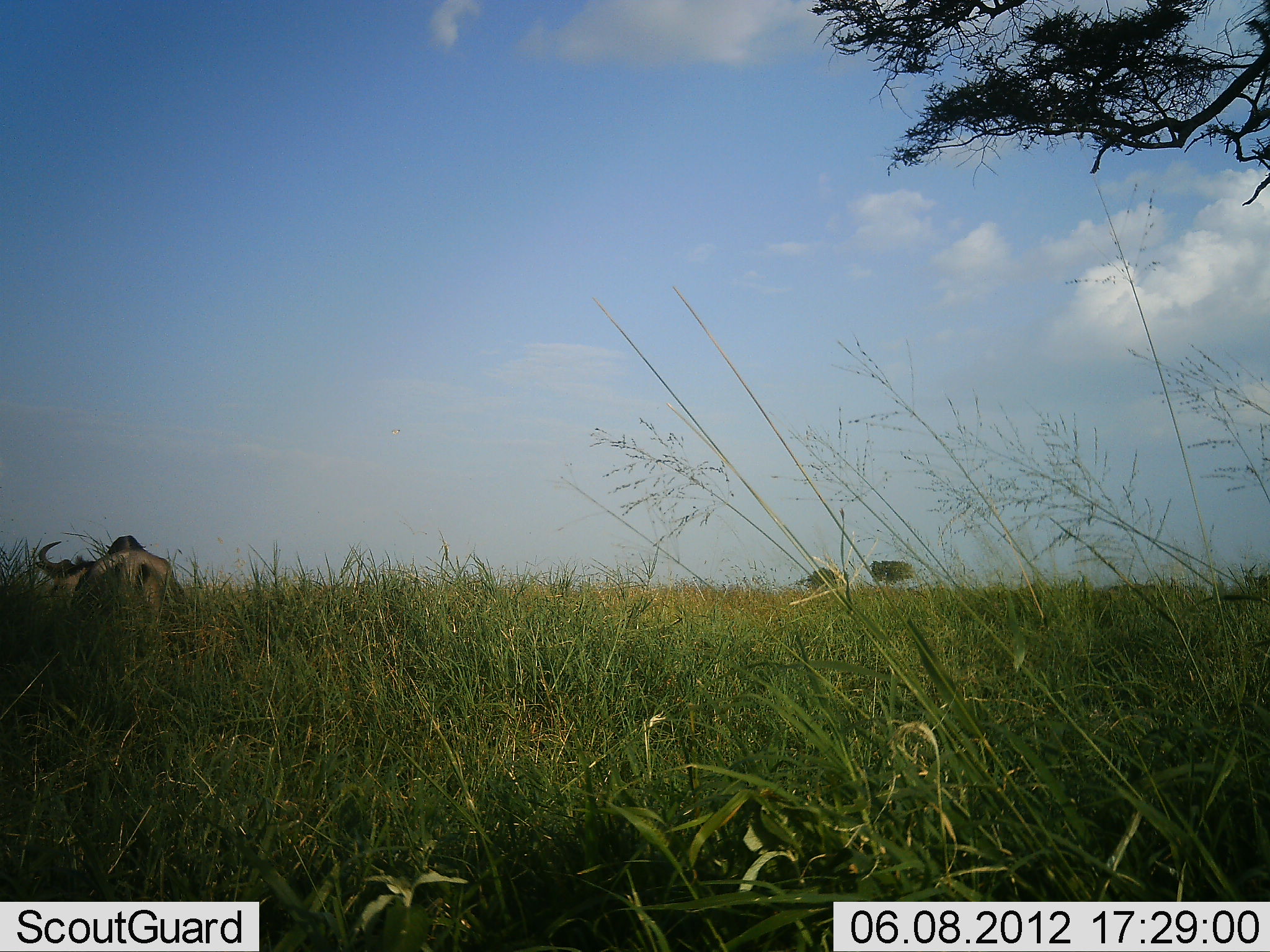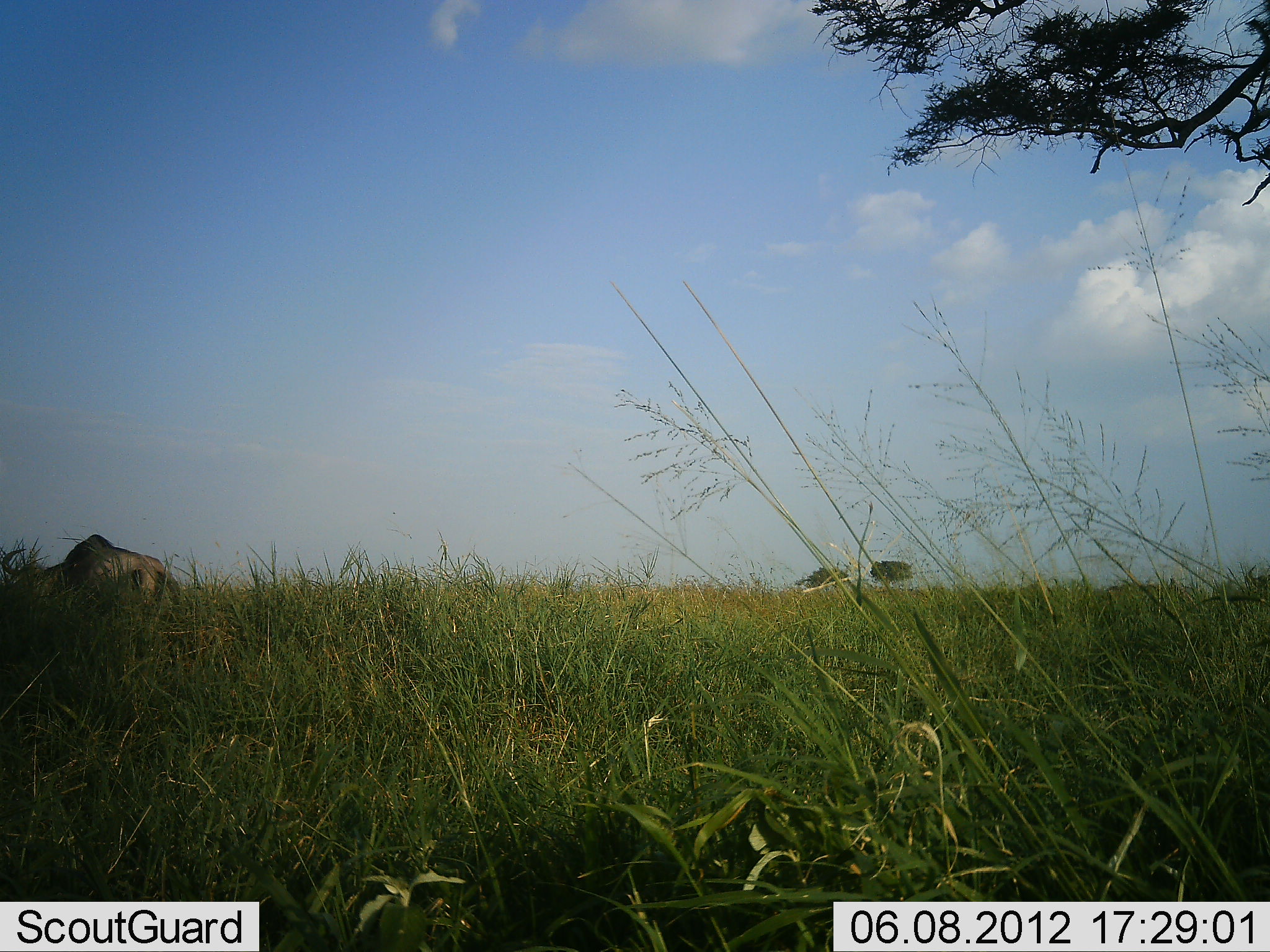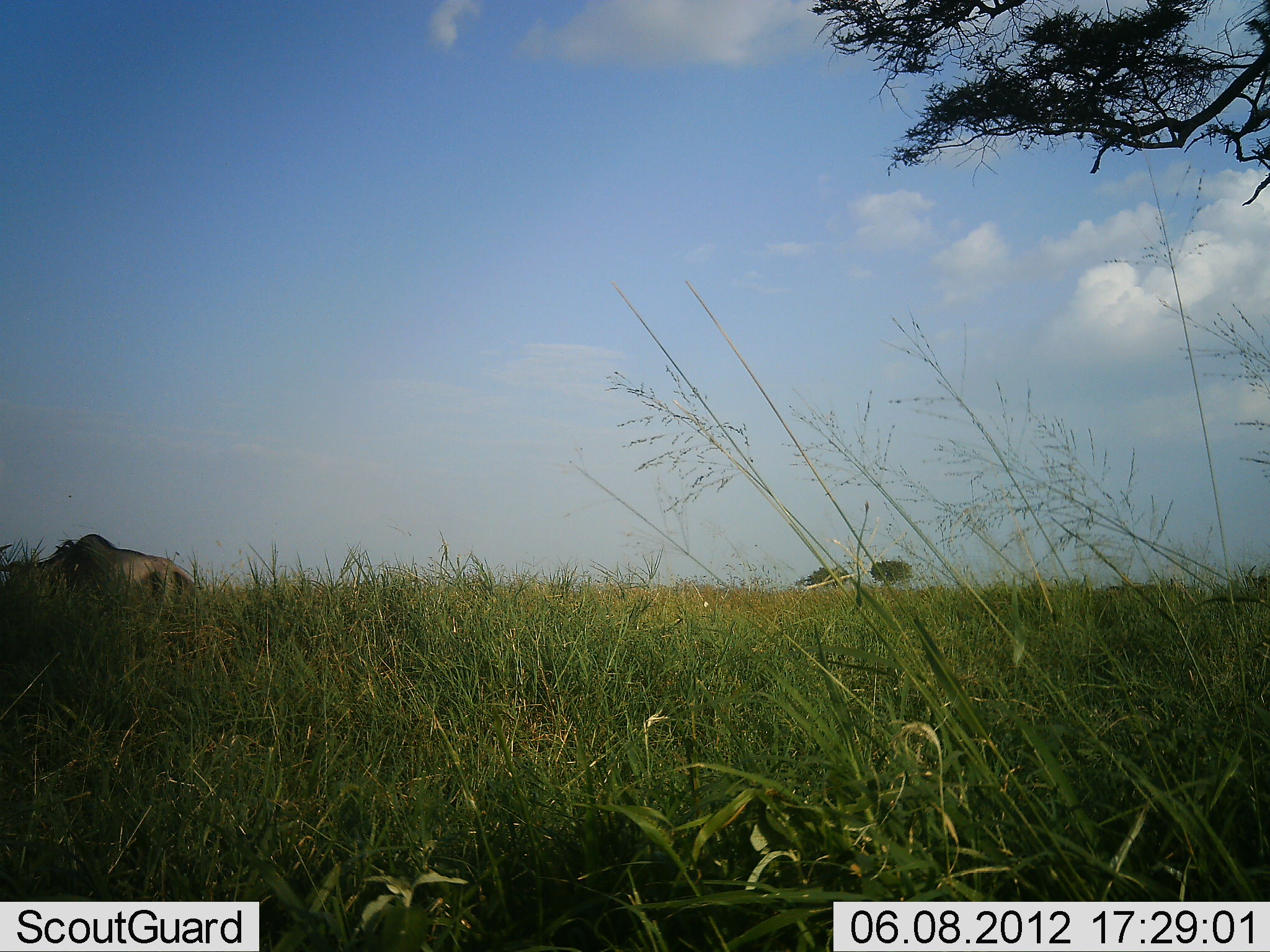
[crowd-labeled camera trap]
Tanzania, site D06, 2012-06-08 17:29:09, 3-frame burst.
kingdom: Animalia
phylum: Chordata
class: Mammalia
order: Artiodactyla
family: Bovidae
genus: Connochaetes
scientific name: Connochaetes taurinus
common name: blue wildebeest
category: wildebeest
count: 1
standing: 40%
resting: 0%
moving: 10%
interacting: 0%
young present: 0%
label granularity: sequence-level